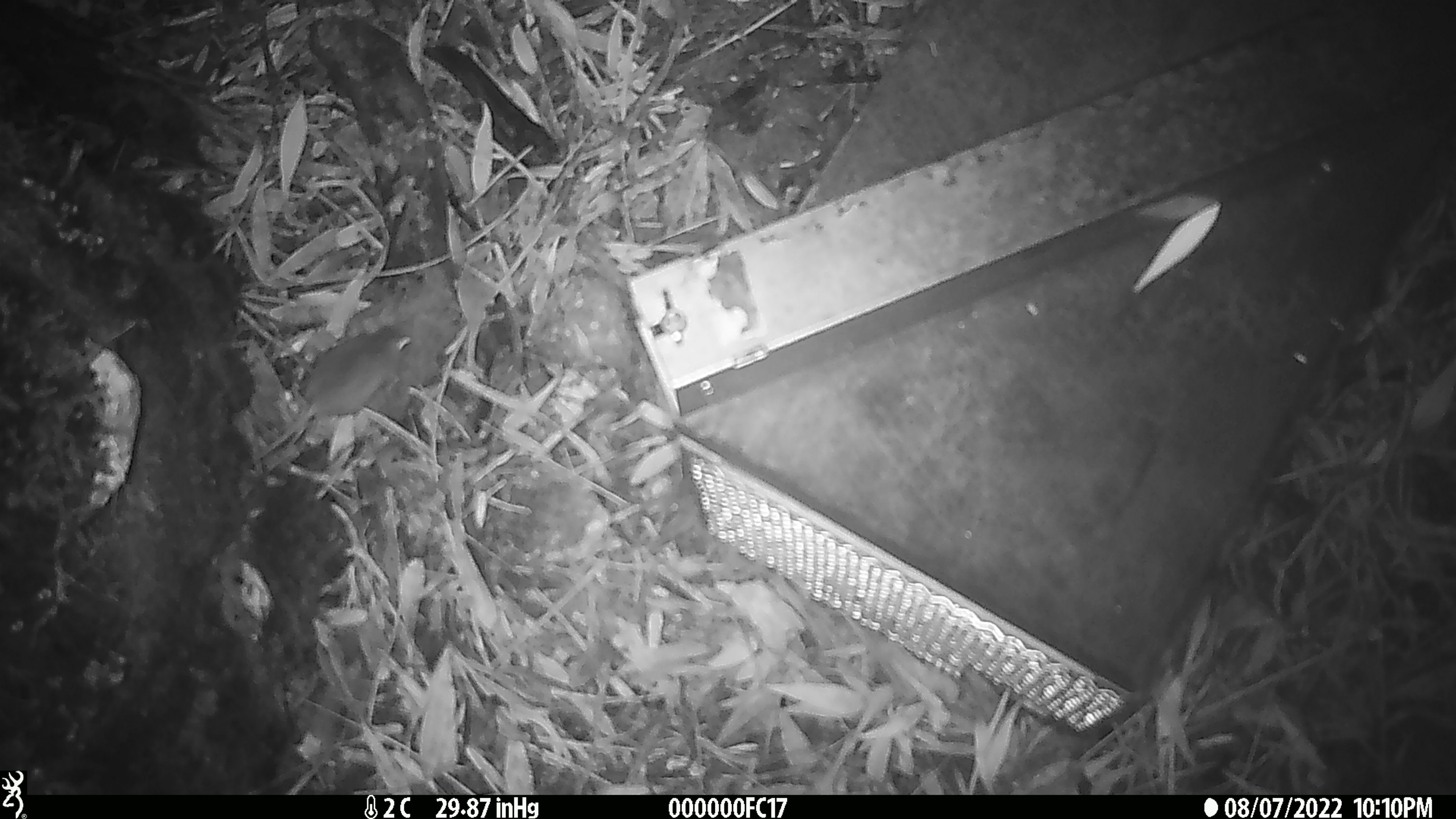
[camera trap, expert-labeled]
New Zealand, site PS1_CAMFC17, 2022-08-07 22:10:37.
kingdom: Animalia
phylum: Chordata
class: Mammalia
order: Rodentia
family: Muridae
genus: Mus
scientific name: Mus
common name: mouse